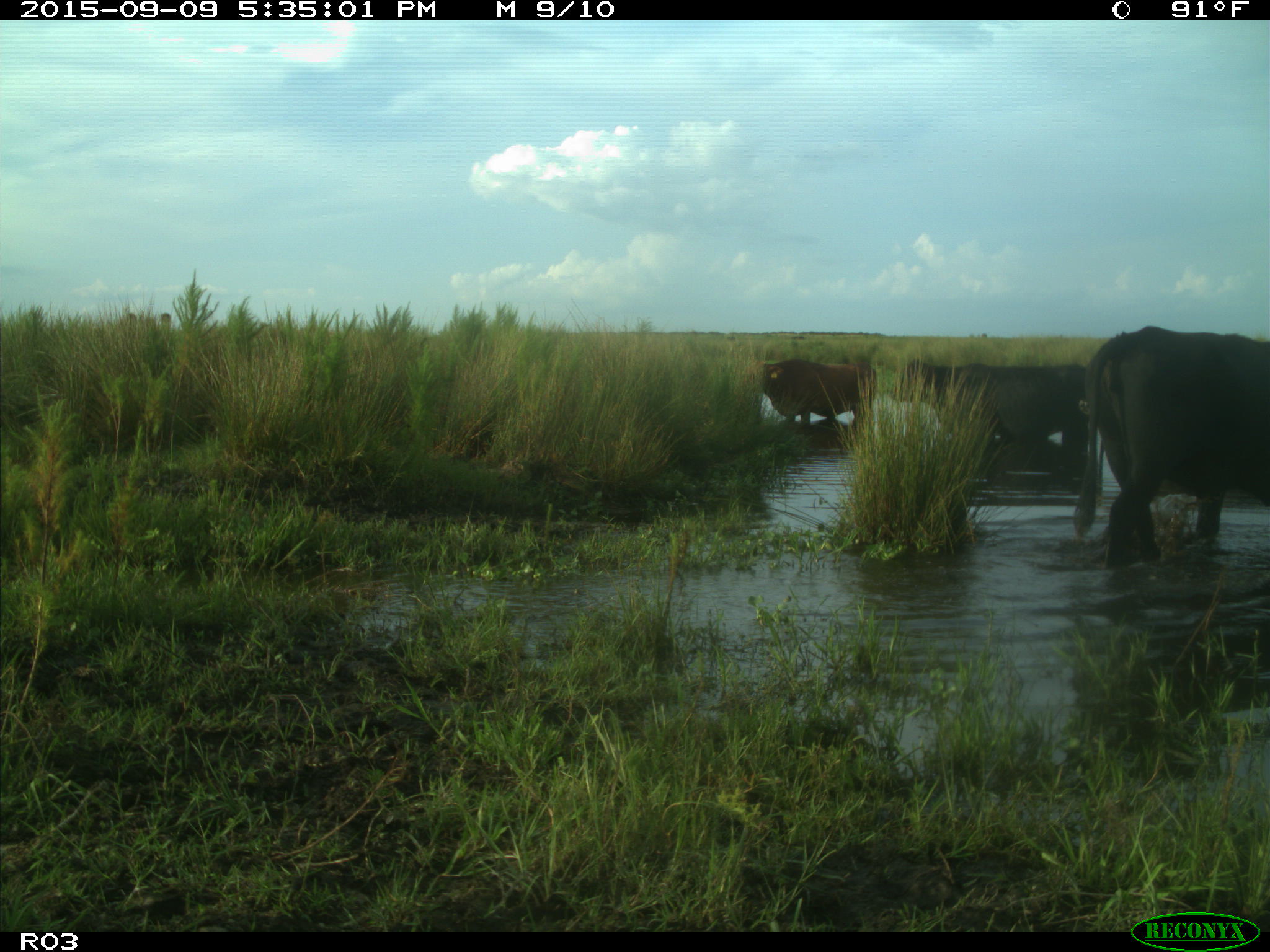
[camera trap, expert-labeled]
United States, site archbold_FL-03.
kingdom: Animalia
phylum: Chordata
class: Mammalia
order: Artiodactyla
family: Bovidae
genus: Bos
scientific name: Bos taurus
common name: domestic cow